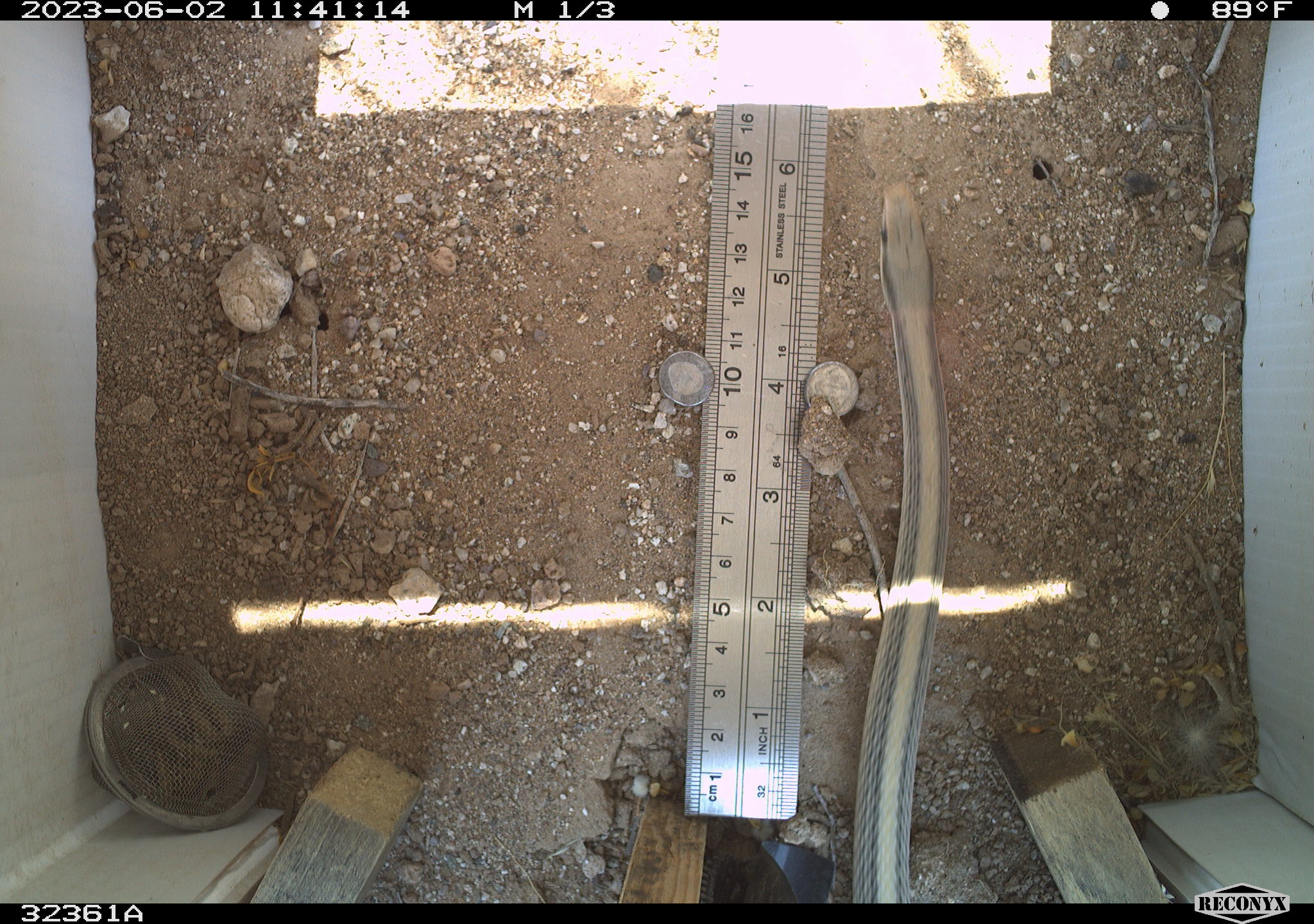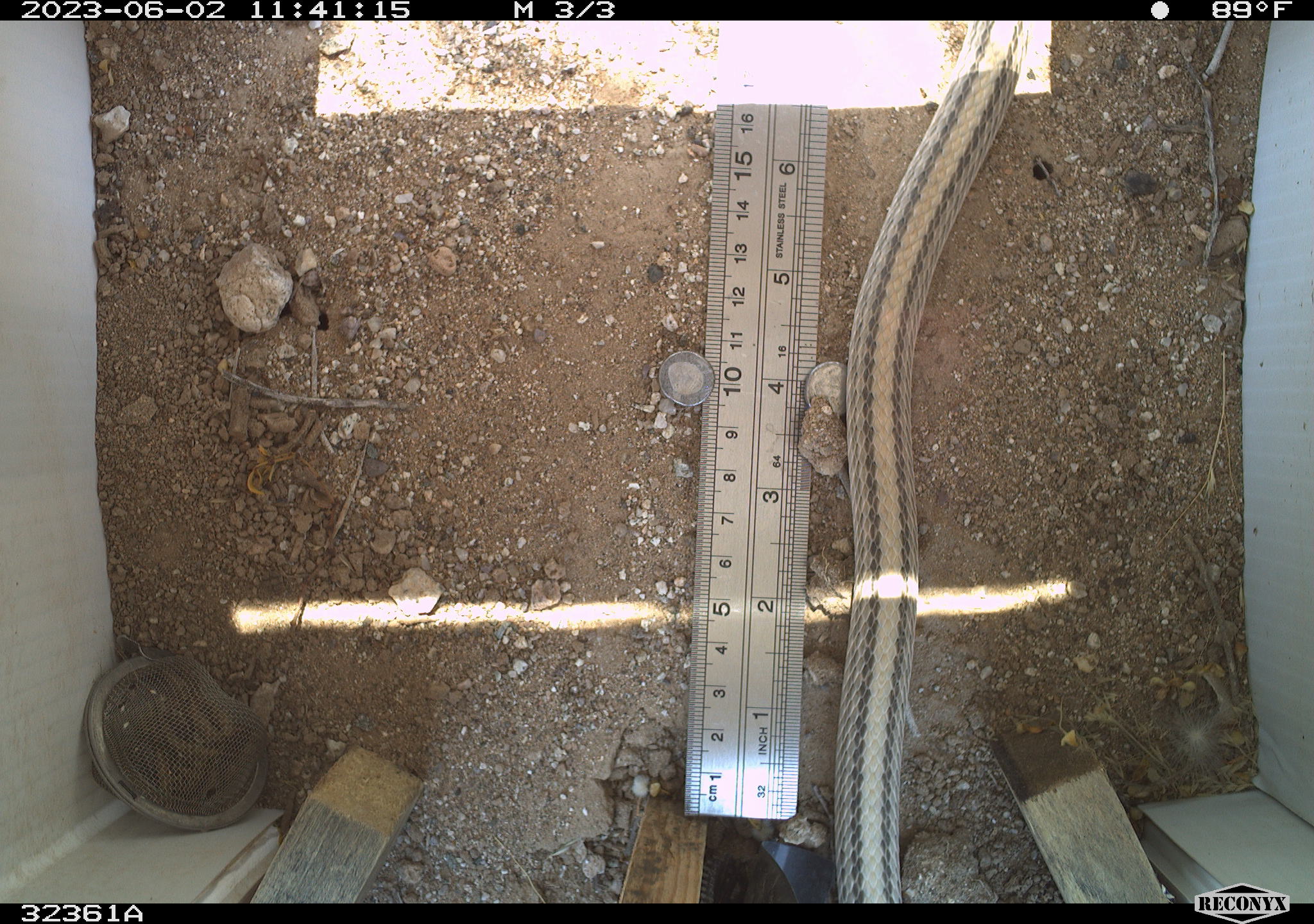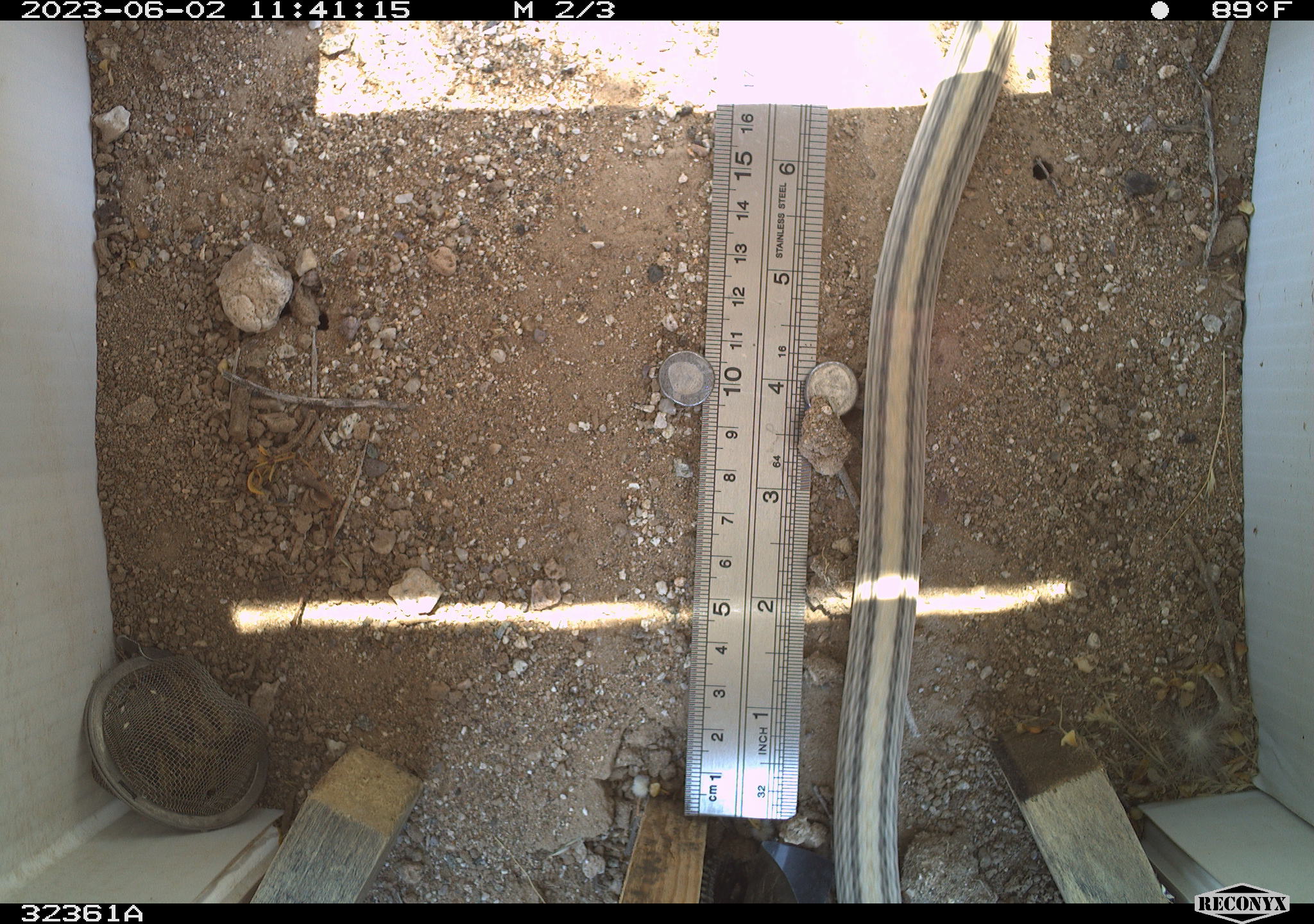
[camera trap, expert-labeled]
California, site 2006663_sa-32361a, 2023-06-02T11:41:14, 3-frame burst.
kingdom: Animalia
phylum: Chordata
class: Reptilia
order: Squamata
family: Colubridae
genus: Salvadora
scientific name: Salvadora hexalepis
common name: western patch-nosed snake